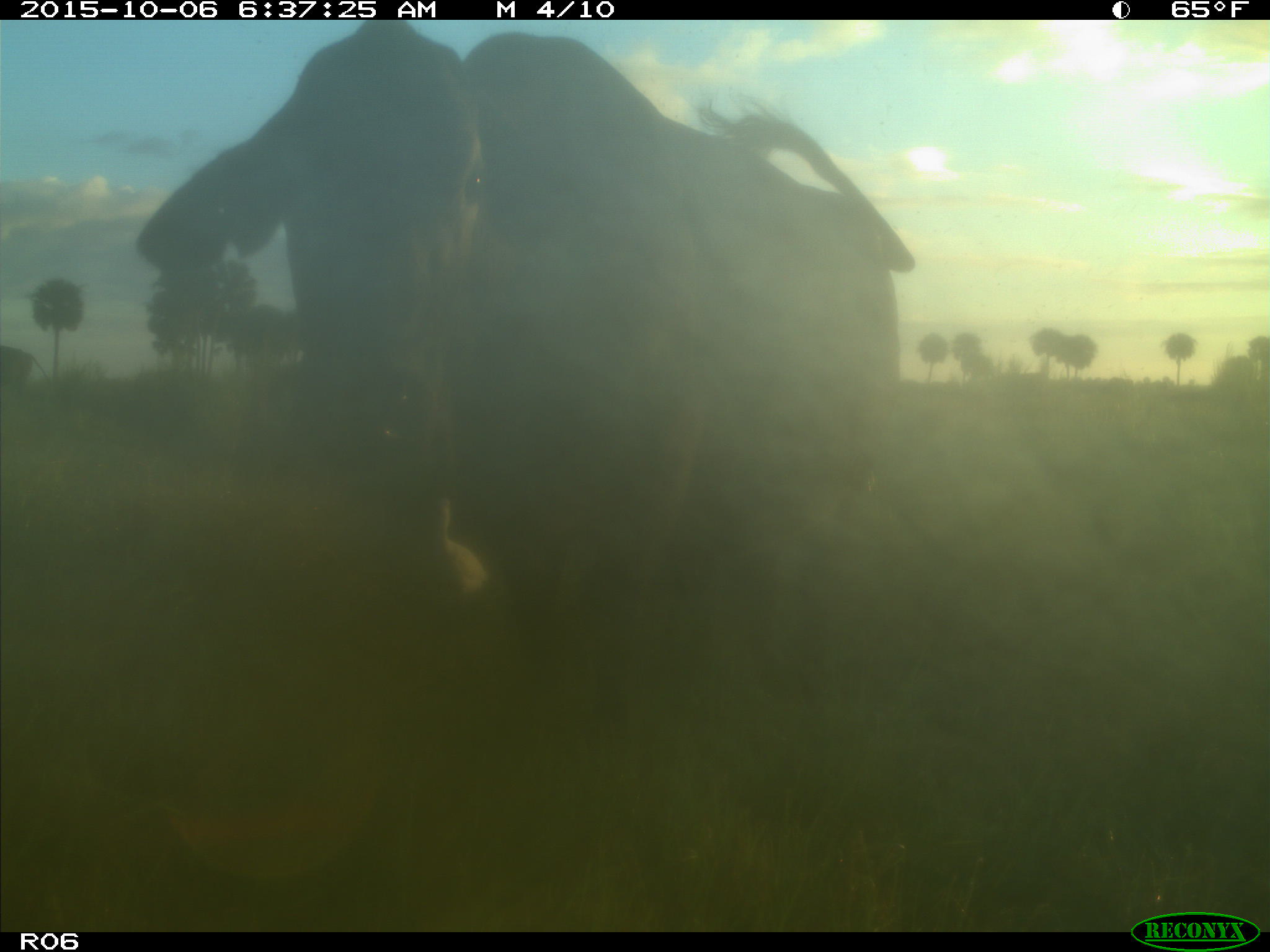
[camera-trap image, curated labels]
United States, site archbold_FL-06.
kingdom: Animalia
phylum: Chordata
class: Mammalia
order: Artiodactyla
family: Bovidae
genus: Bos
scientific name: Bos taurus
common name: domestic cow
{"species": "Bos taurus (domestic cow)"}